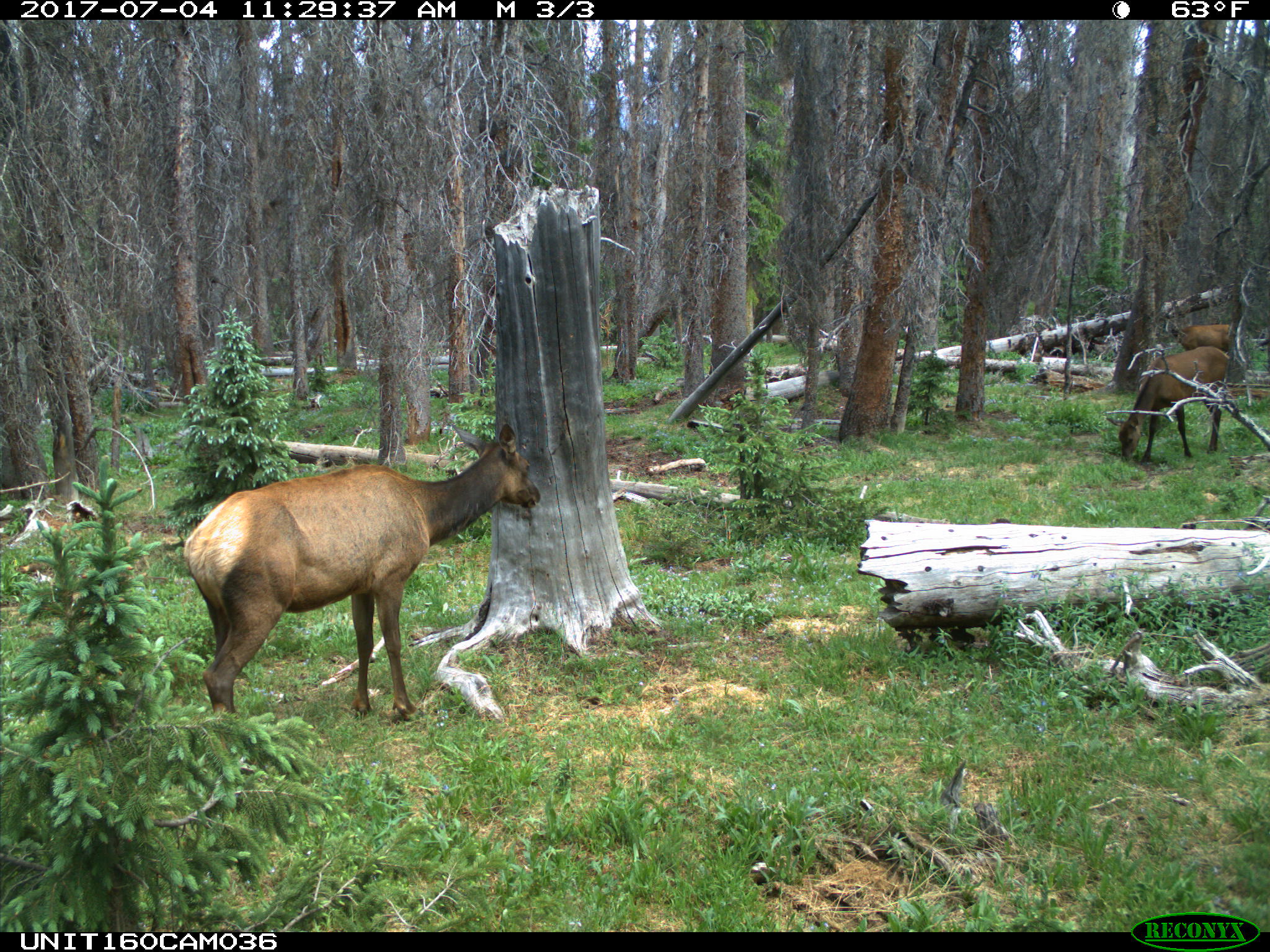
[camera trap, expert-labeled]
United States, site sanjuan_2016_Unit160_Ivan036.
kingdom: Animalia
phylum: Chordata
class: Mammalia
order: Artiodactyla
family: Cervidae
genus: Cervus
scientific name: Cervus elaphus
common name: red deer